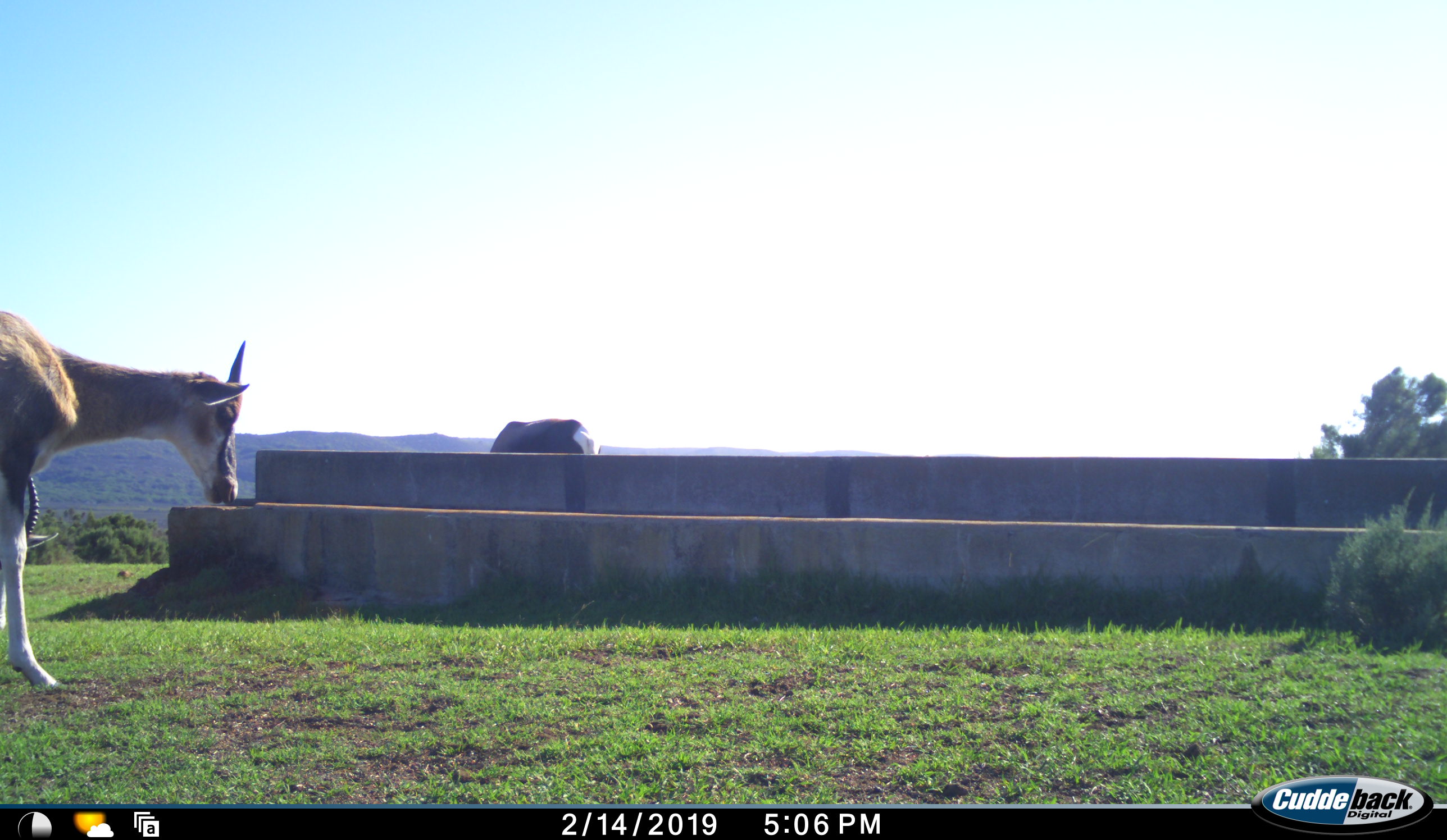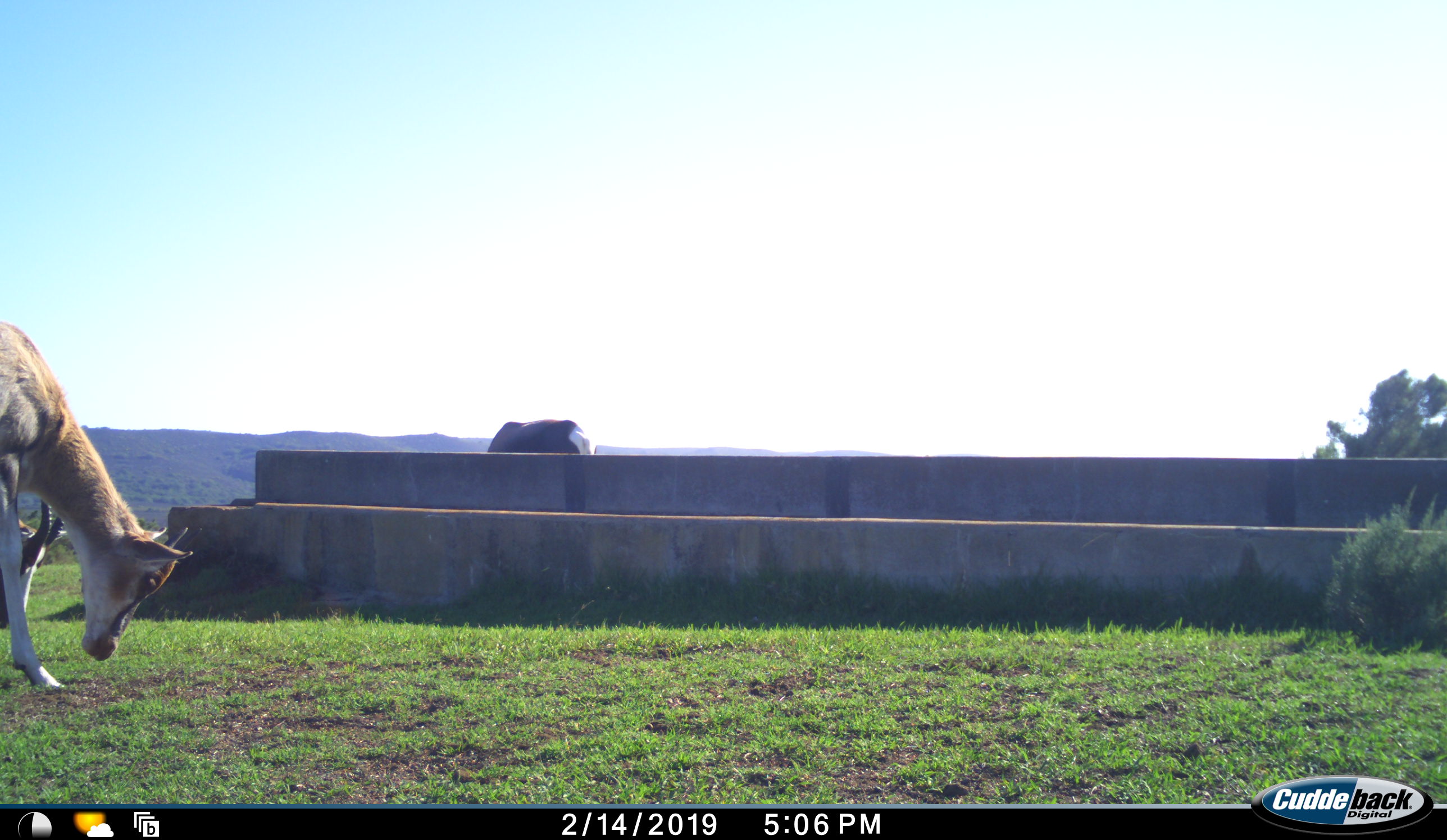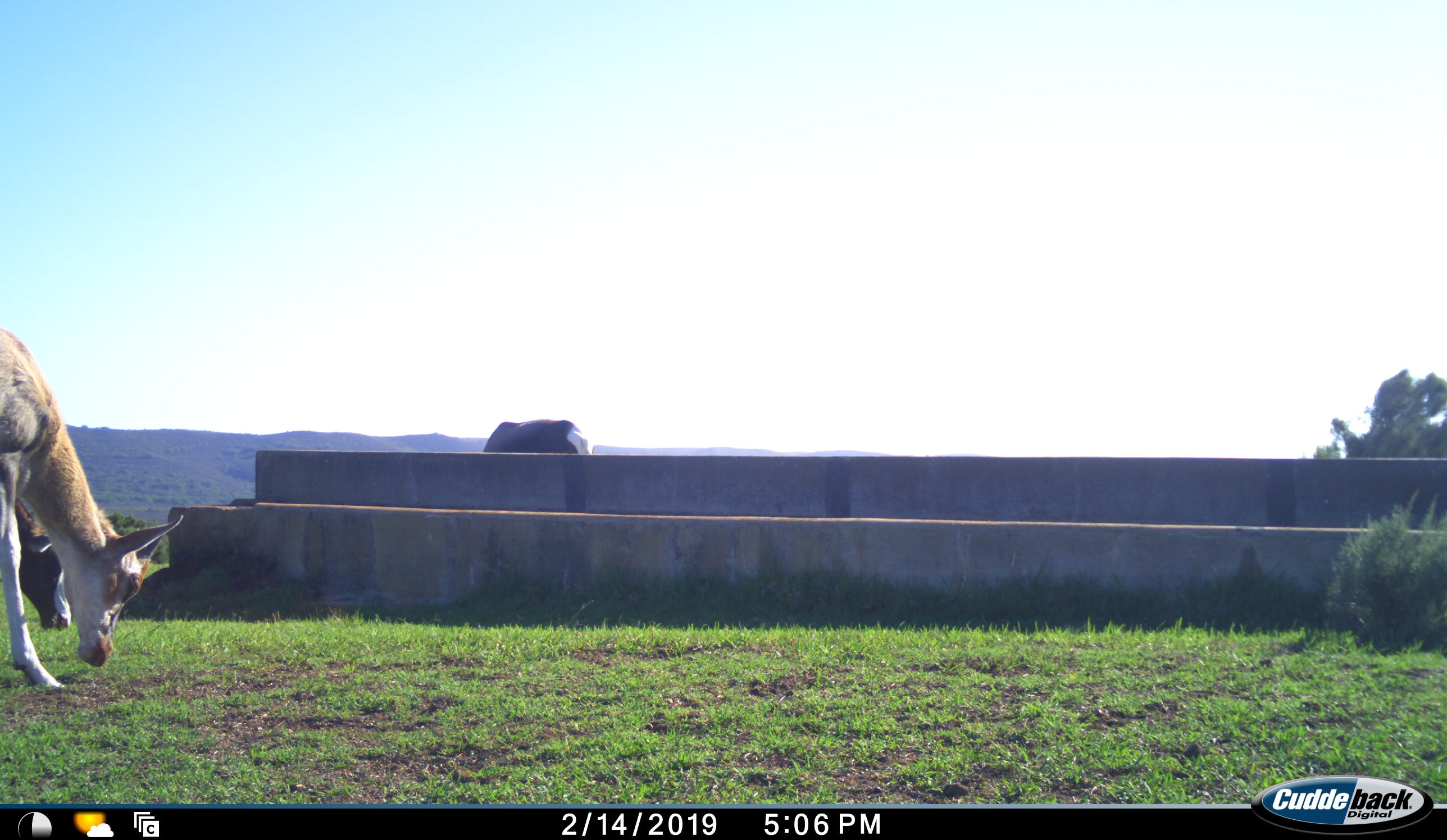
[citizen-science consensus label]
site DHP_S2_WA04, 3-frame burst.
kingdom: Animalia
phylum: Chordata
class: Mammalia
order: Artiodactyla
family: Bovidae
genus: Damaliscus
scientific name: Damaliscus pygargus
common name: bontebok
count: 2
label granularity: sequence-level